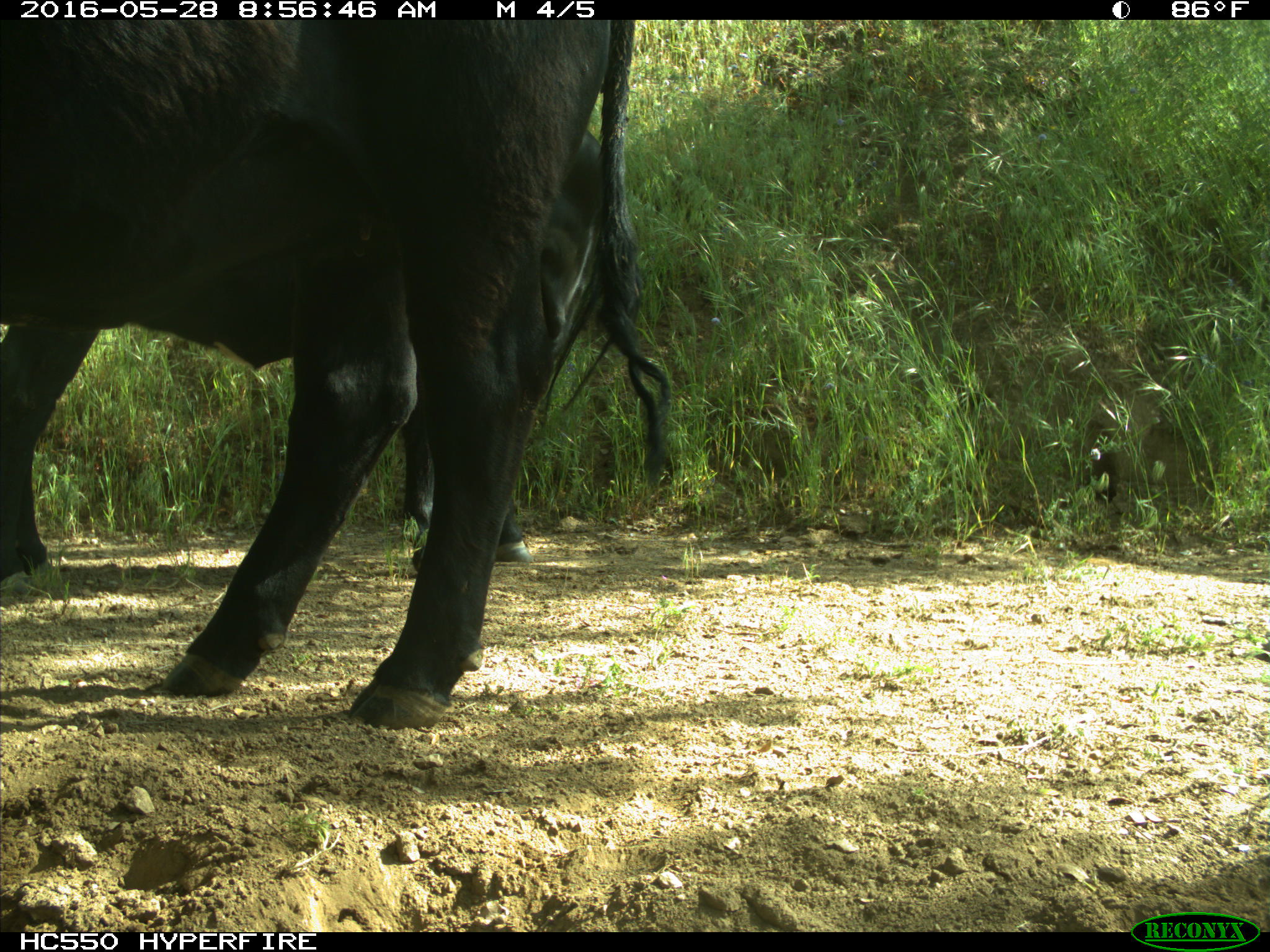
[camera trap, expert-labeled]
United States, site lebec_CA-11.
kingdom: Animalia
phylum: Chordata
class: Mammalia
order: Artiodactyla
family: Bovidae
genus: Bos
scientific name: Bos taurus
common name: domestic cow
Bos taurus (domestic cow).